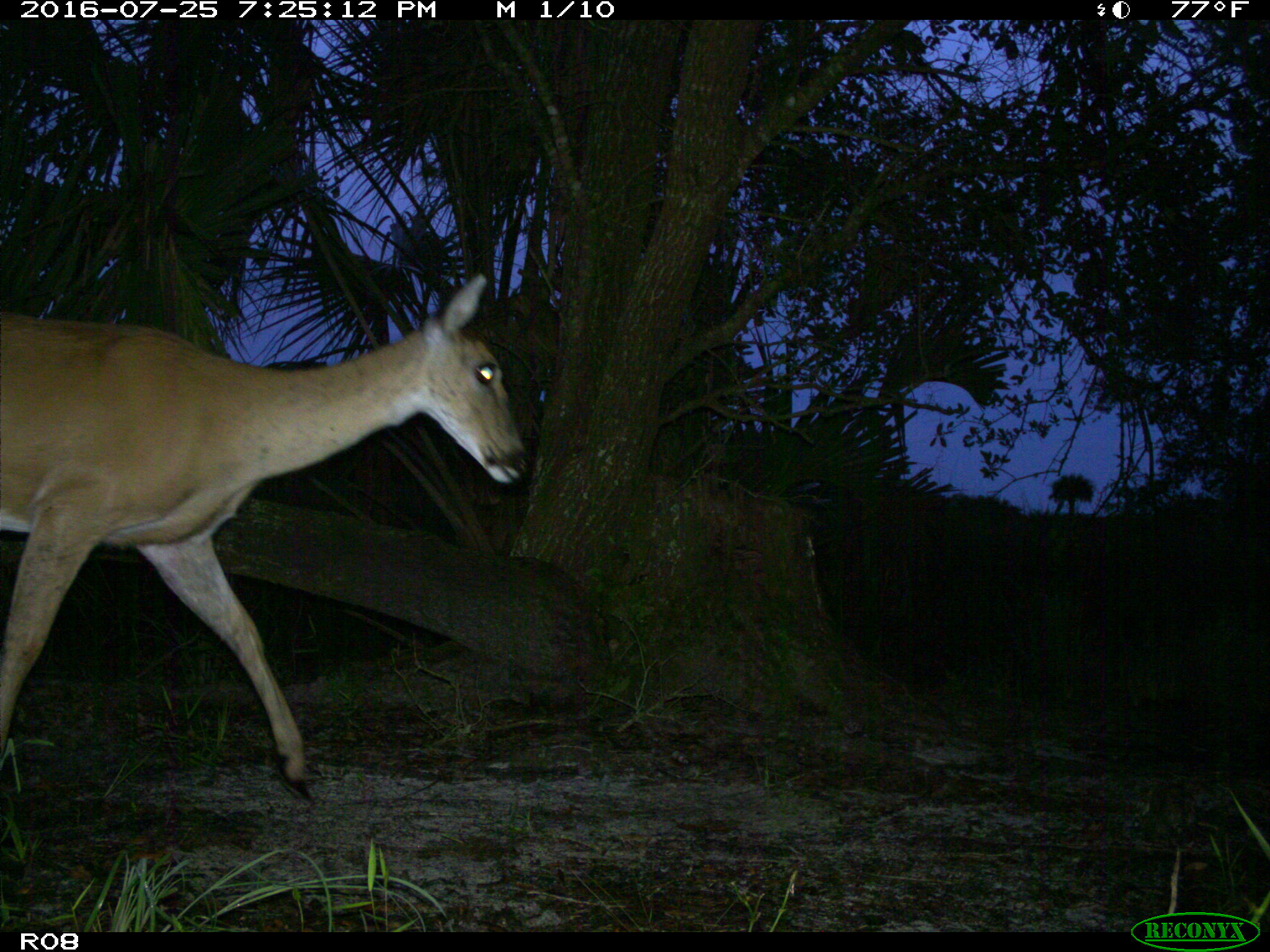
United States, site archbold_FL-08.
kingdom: Animalia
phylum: Chordata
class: Mammalia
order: Artiodactyla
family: Cervidae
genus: Odocoileus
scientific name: Odocoileus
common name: deer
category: unidentified deer